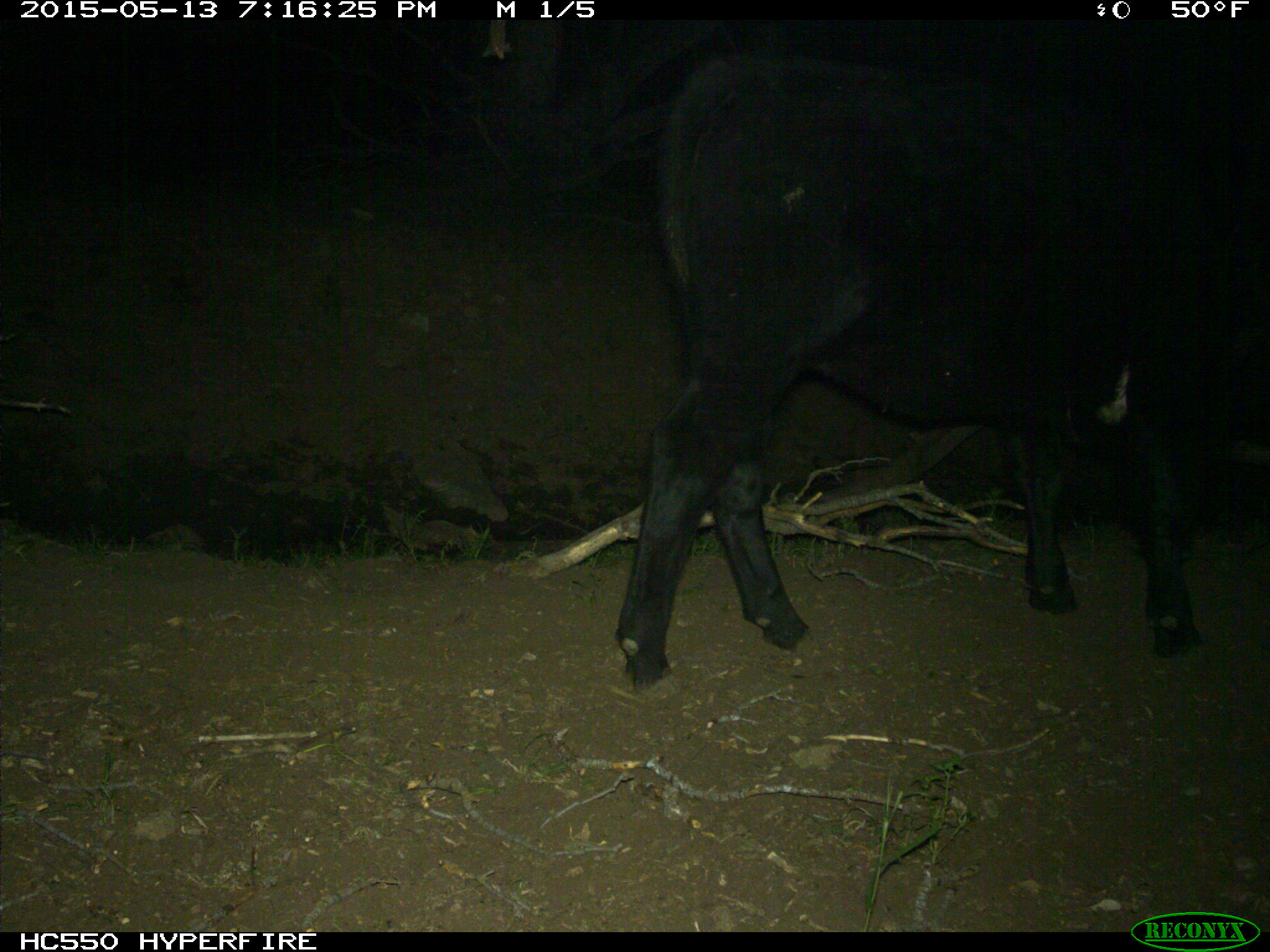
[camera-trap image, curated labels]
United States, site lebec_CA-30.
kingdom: Animalia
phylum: Chordata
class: Mammalia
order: Artiodactyla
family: Bovidae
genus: Bos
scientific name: Bos taurus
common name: domestic cow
Bos taurus (domestic cow).